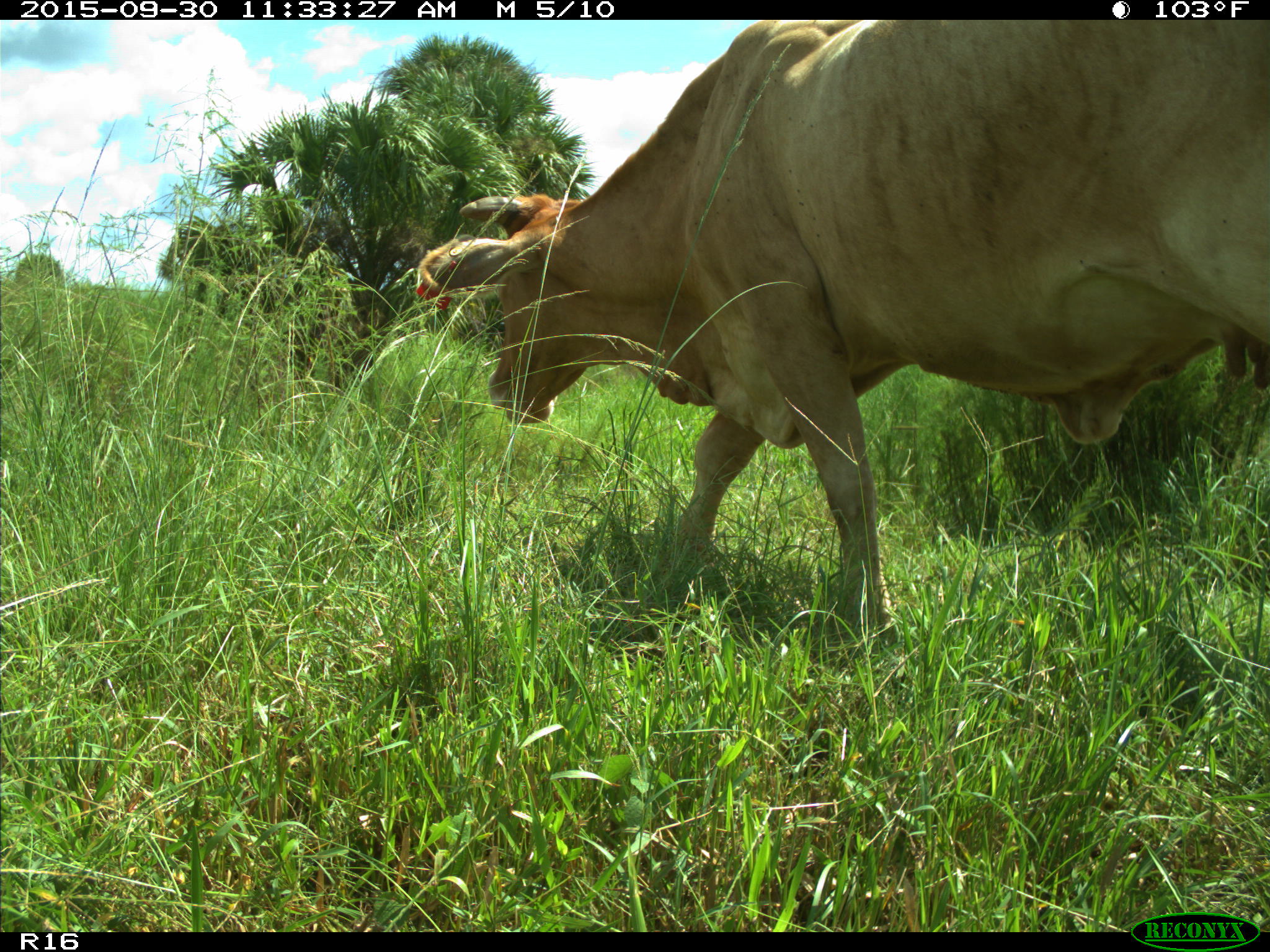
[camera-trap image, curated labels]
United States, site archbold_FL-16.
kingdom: Animalia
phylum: Chordata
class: Mammalia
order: Artiodactyla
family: Bovidae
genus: Bos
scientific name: Bos taurus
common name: domestic cow